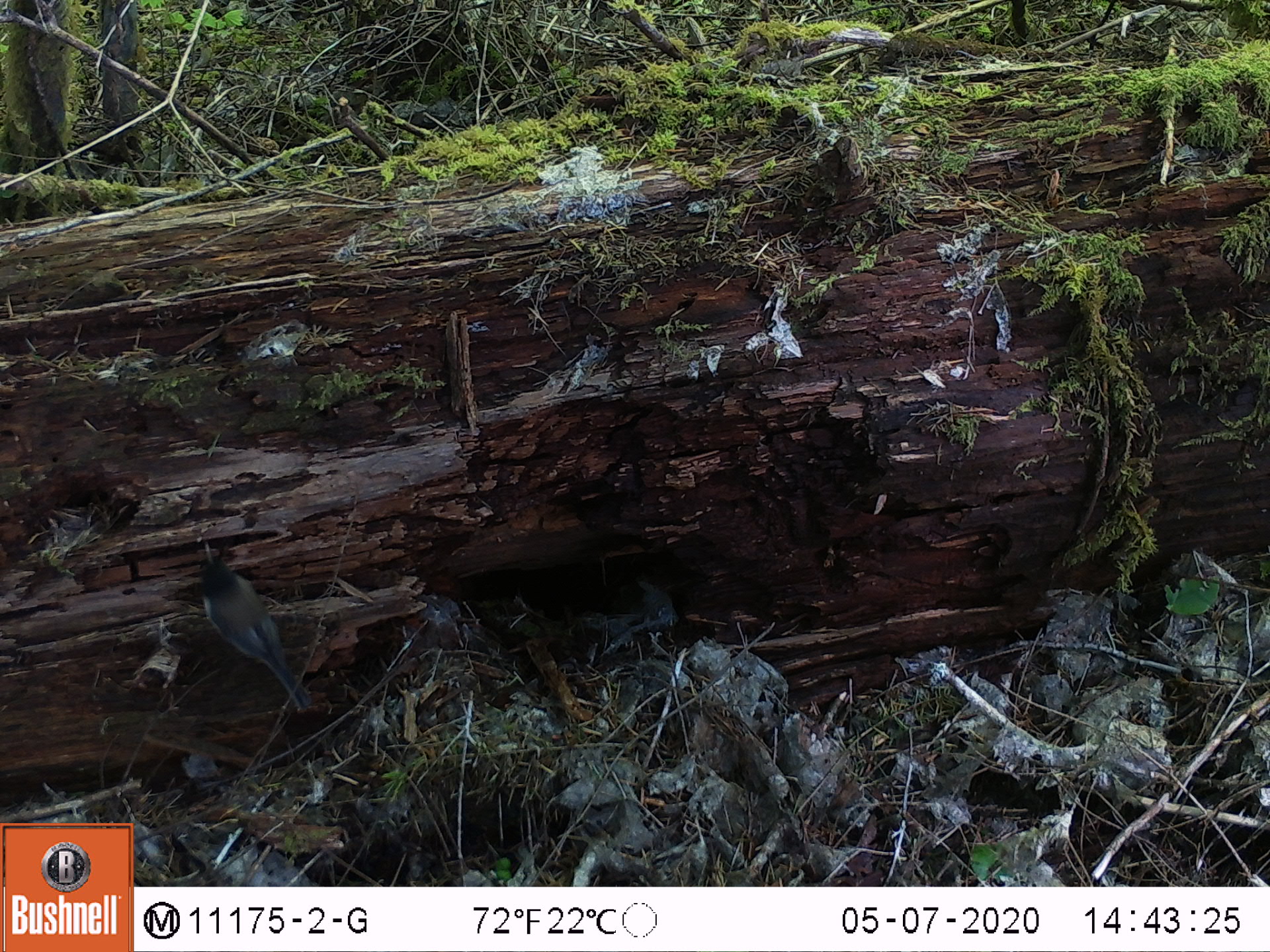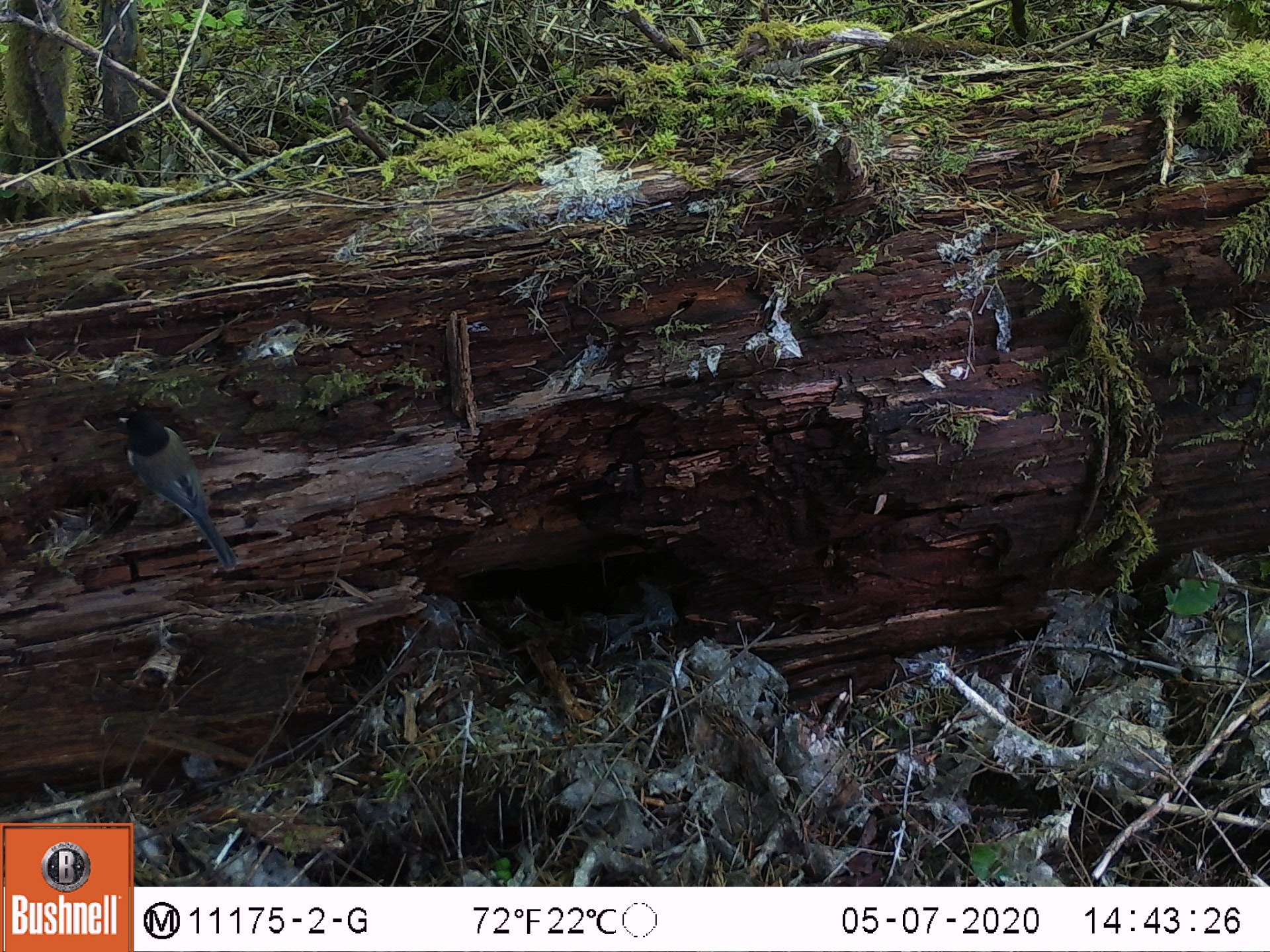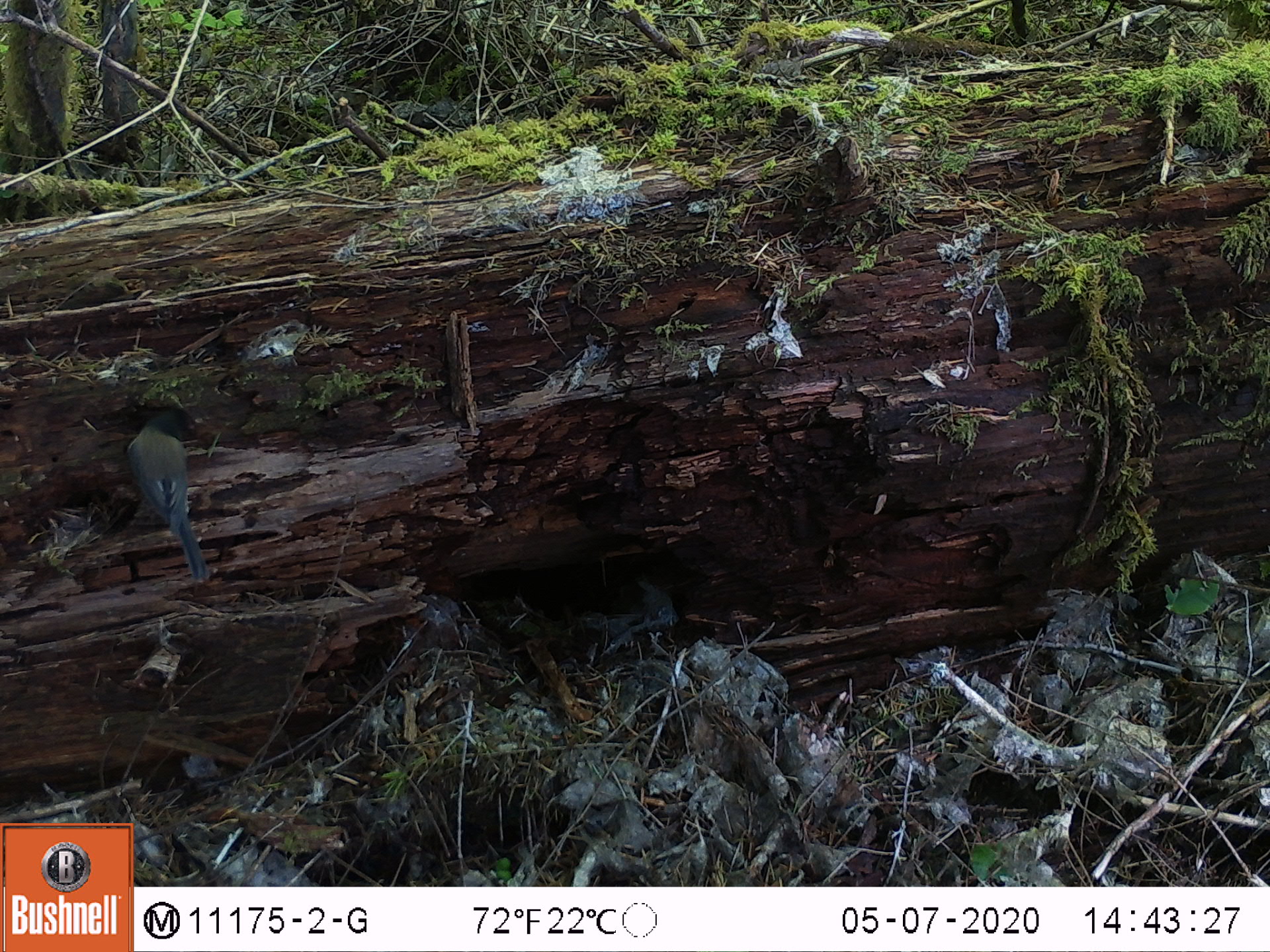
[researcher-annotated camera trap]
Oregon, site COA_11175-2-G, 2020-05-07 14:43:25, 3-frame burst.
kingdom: Animalia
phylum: Chordata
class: Aves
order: Passeriformes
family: Passerellidae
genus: Junco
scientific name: Junco hyemalis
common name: dark-eyed junco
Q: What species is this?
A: Dark-eyed junco (Junco hyemalis).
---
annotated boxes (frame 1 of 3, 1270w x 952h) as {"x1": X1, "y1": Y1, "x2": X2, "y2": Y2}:
dark-eyed junco: {"x1": 193, "y1": 548, "x2": 312, "y2": 713}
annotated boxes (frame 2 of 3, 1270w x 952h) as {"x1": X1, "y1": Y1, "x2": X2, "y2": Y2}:
dark-eyed junco: {"x1": 107, "y1": 407, "x2": 239, "y2": 577}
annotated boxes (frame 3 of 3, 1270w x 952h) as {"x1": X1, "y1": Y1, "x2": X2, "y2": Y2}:
dark-eyed junco: {"x1": 117, "y1": 413, "x2": 213, "y2": 587}